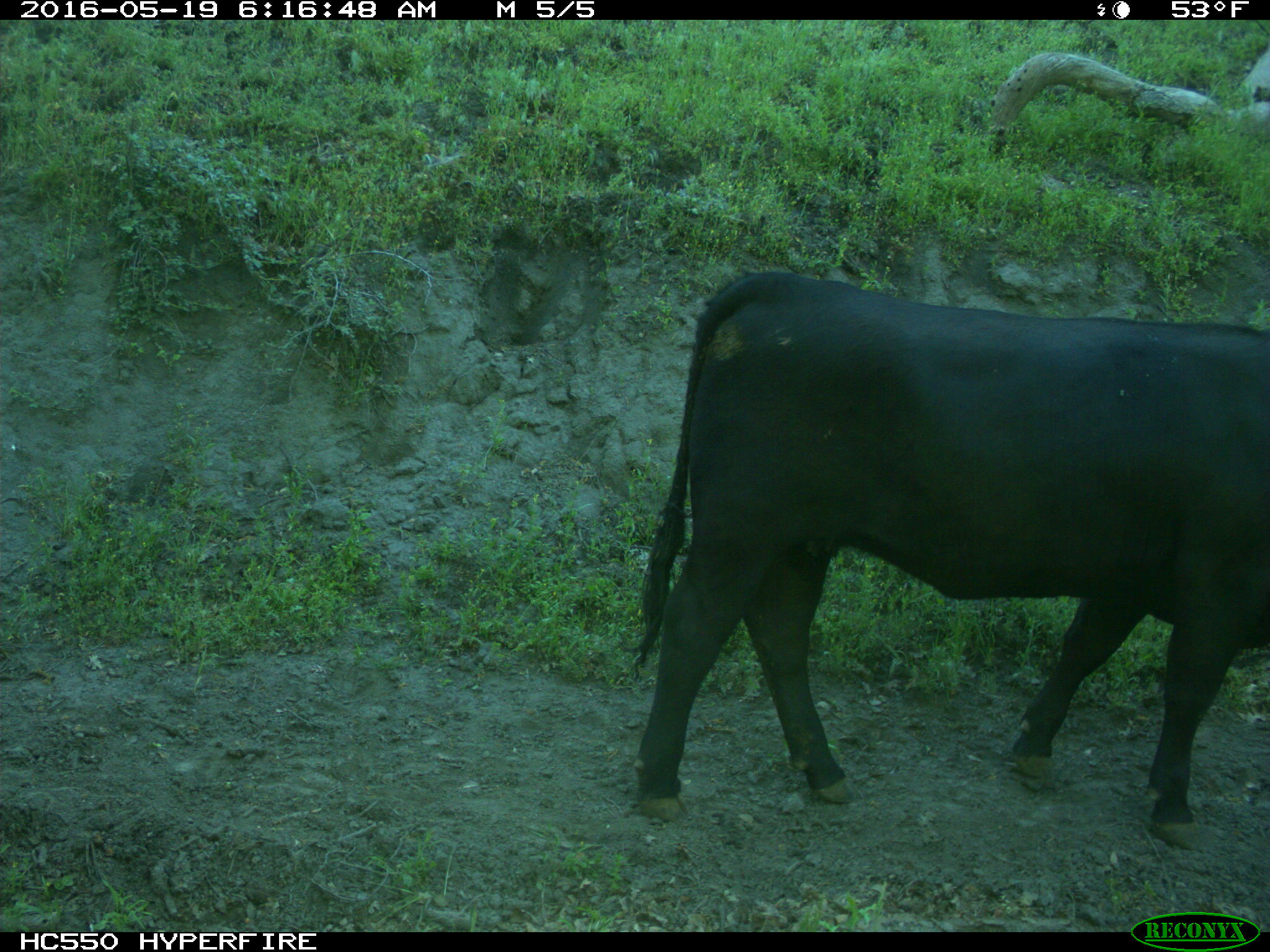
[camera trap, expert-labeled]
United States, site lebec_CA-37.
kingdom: Animalia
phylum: Chordata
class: Mammalia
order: Artiodactyla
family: Bovidae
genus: Bos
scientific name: Bos taurus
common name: domestic cow